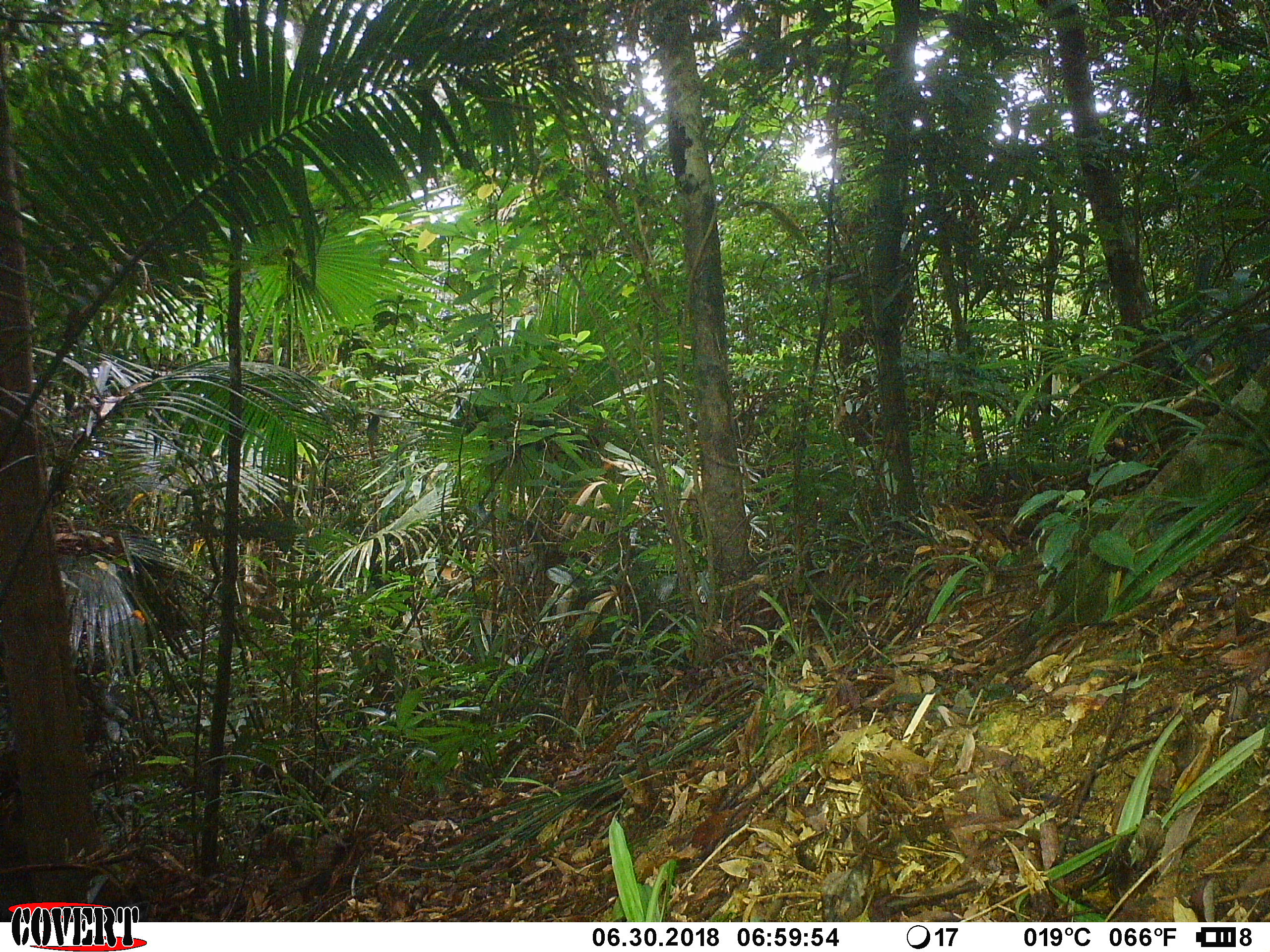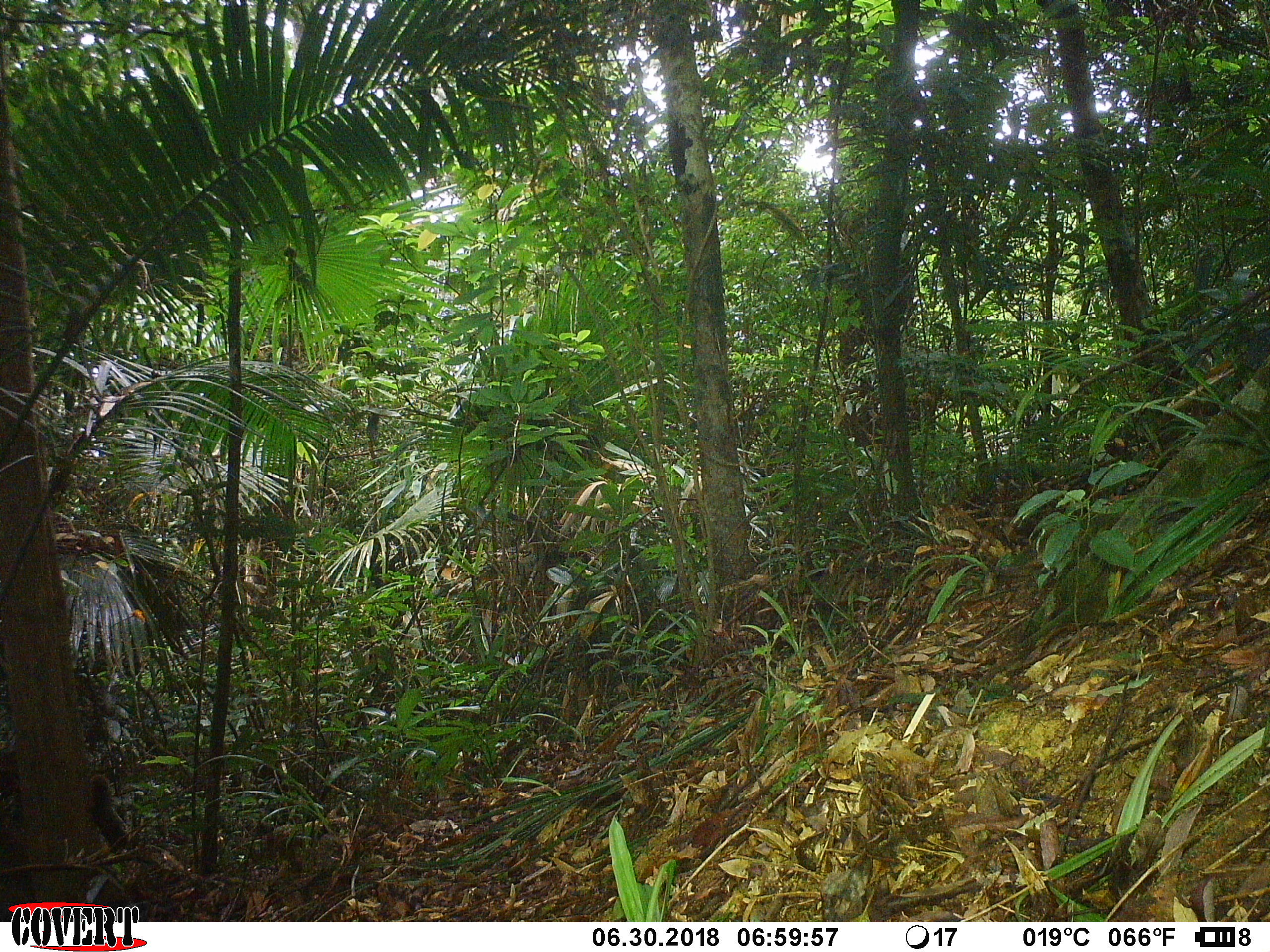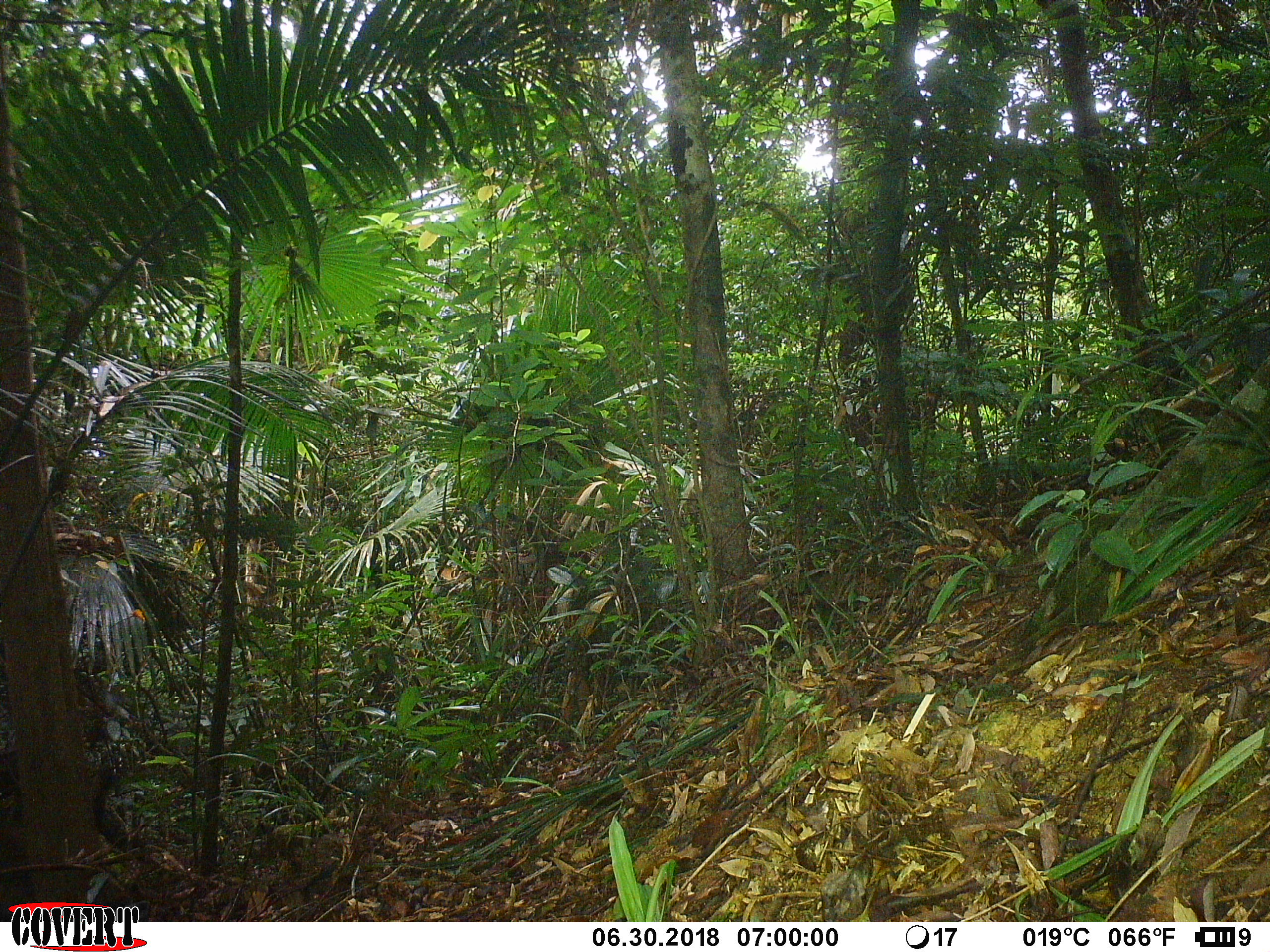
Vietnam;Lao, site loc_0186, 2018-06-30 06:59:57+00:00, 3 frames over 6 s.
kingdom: Animalia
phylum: Chordata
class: Mammalia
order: Rodentia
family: Sciuridae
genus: Sciurus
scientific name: Sciurus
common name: squirrel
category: unidentified squirrel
Unidentified squirrel (squirrel) (Sciurus). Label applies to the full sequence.